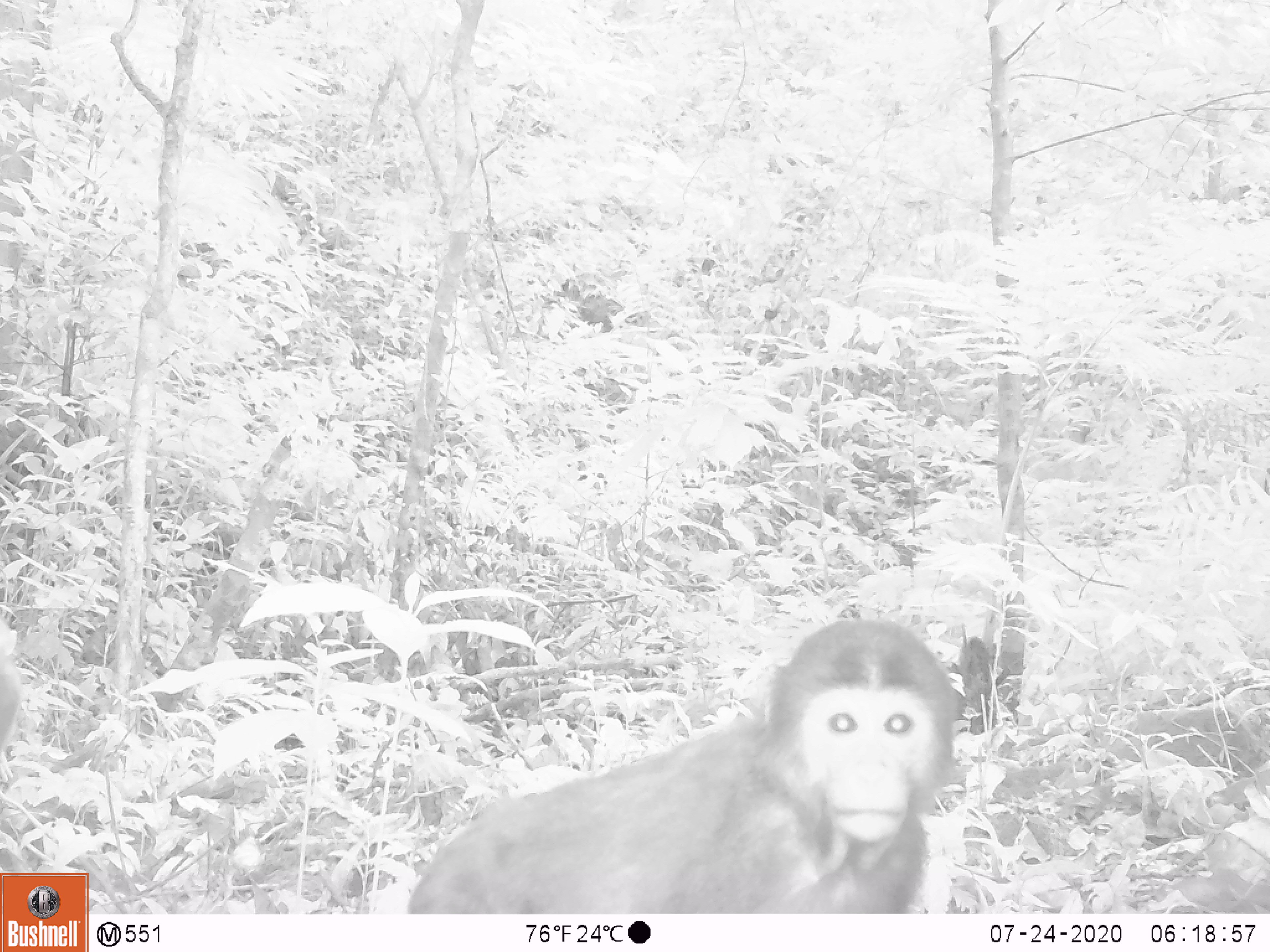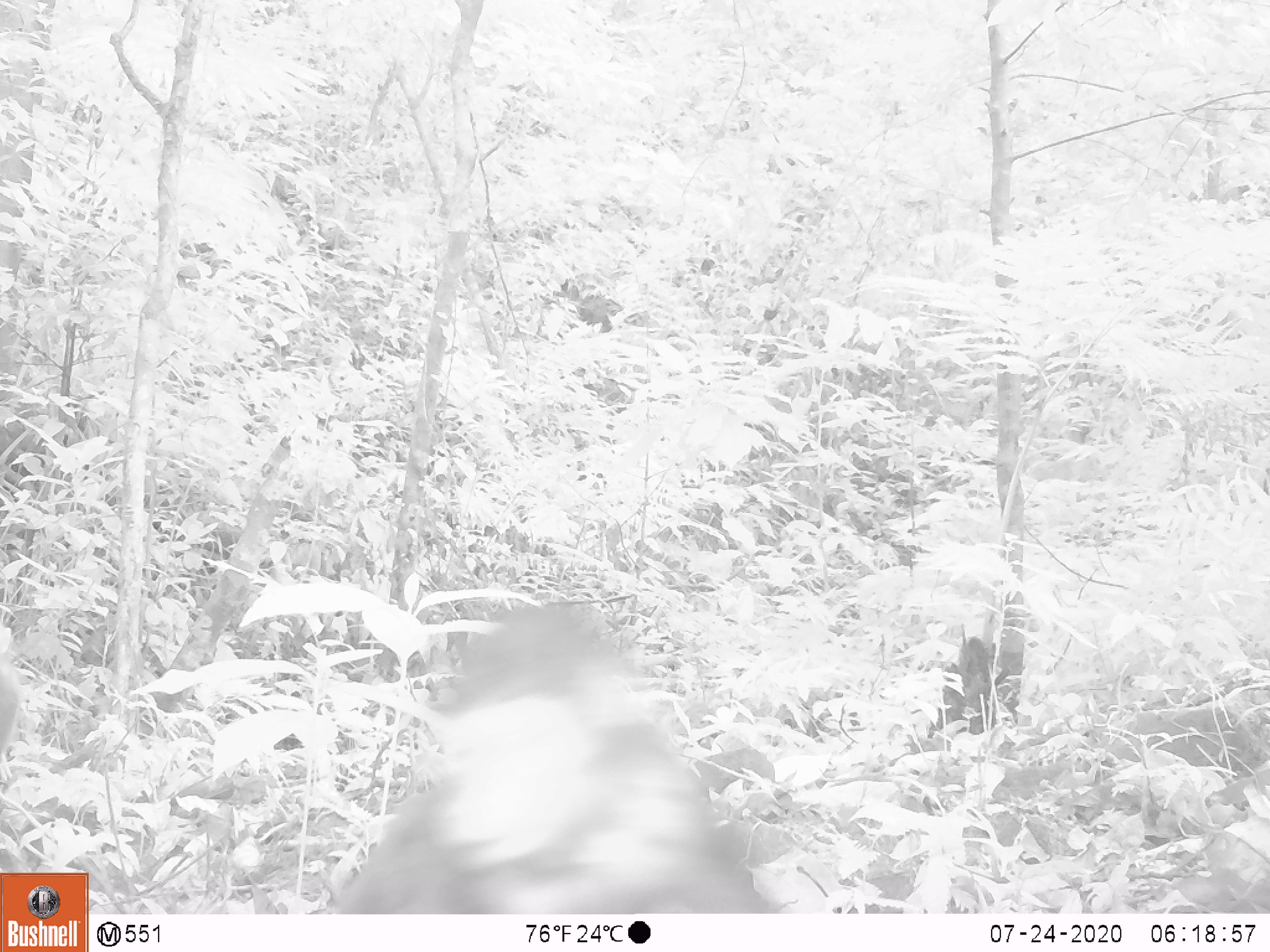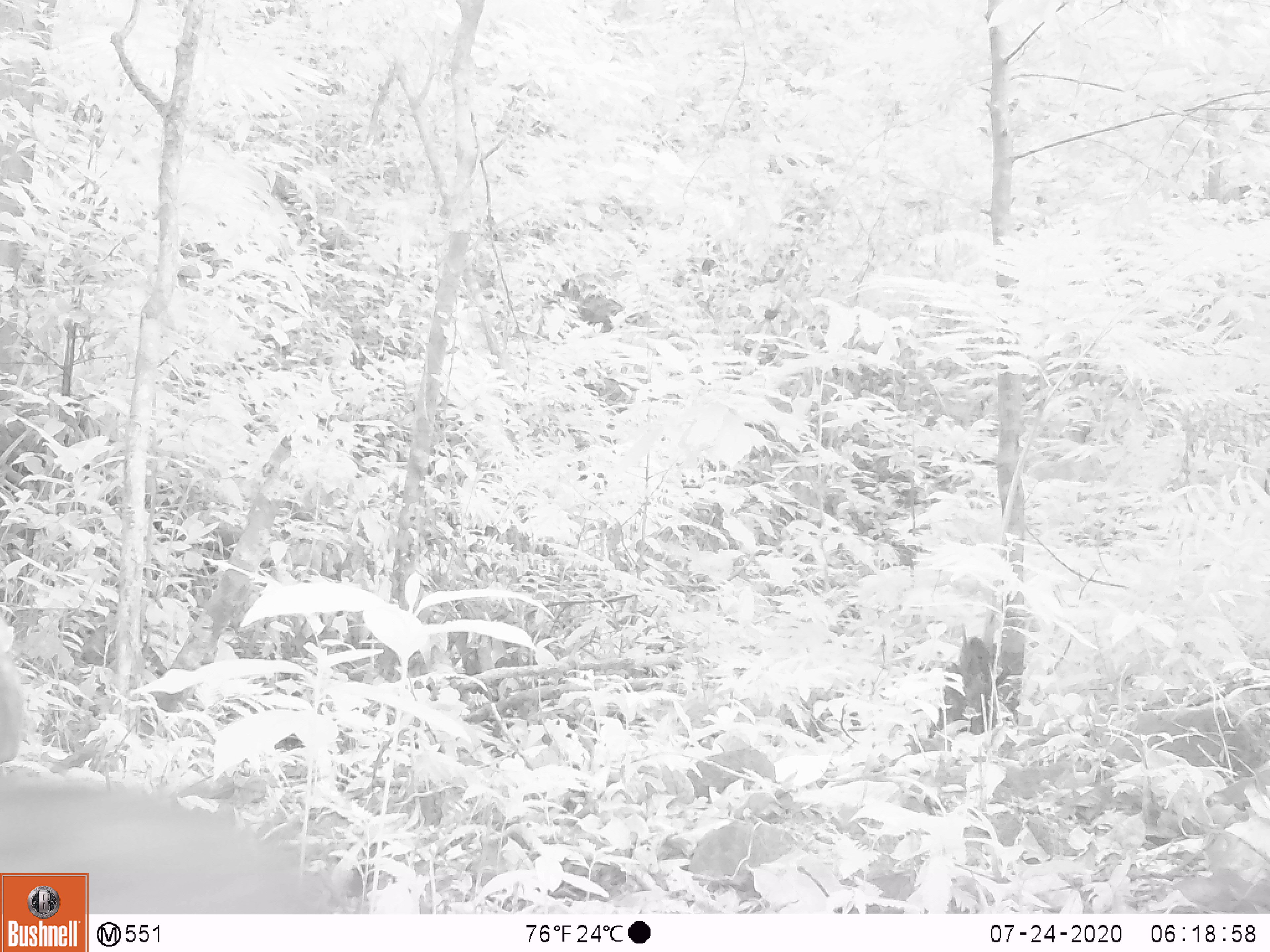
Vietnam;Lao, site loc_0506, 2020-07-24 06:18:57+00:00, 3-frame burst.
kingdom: Animalia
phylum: Chordata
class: Mammalia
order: Primates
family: Cercopithecidae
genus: Macaca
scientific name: Macaca arctoides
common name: stump-tailed macaque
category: stump tailed macaque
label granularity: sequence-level